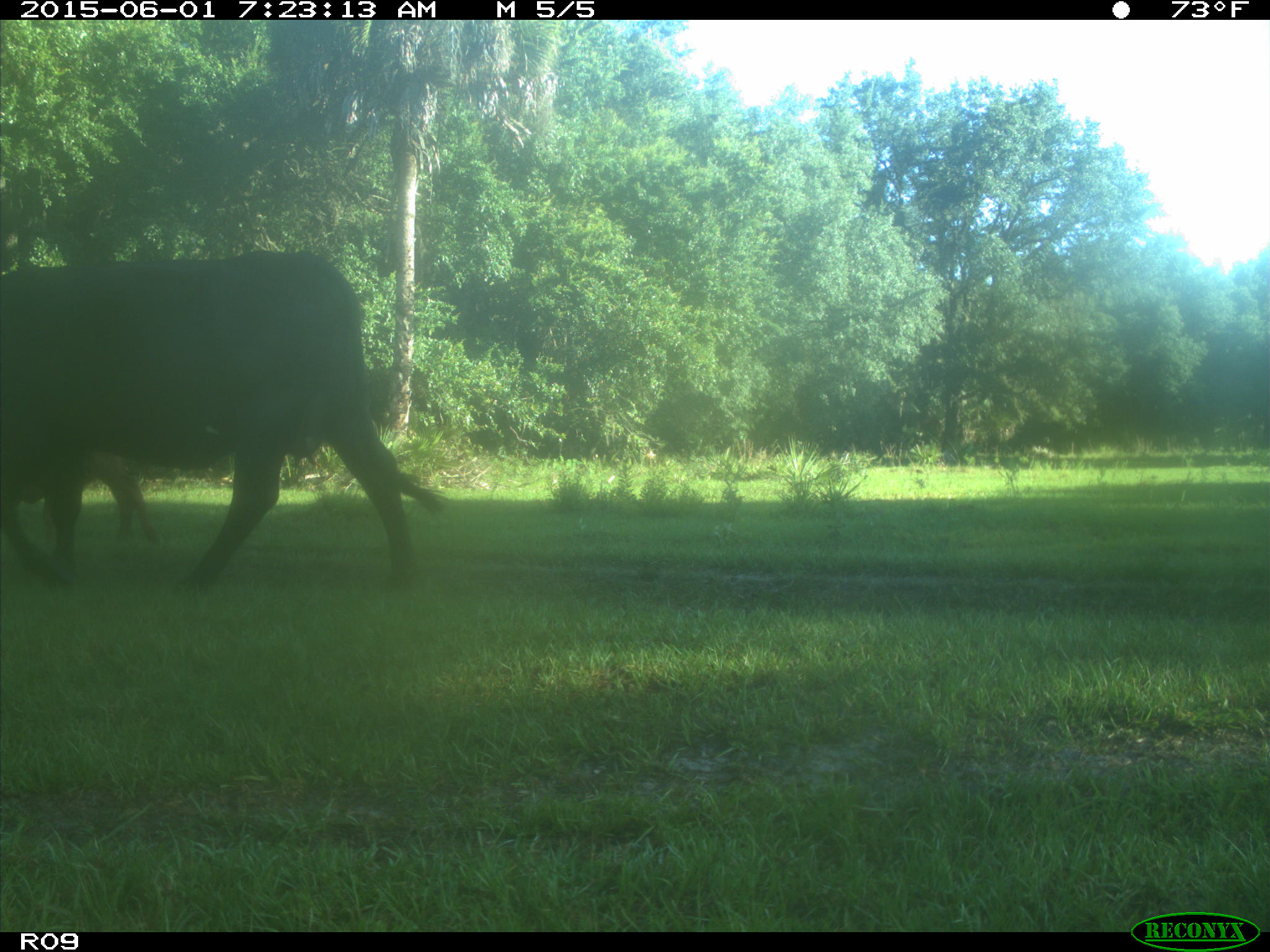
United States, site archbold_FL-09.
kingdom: Animalia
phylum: Chordata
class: Mammalia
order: Artiodactyla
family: Bovidae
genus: Bos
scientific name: Bos taurus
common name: domestic cow